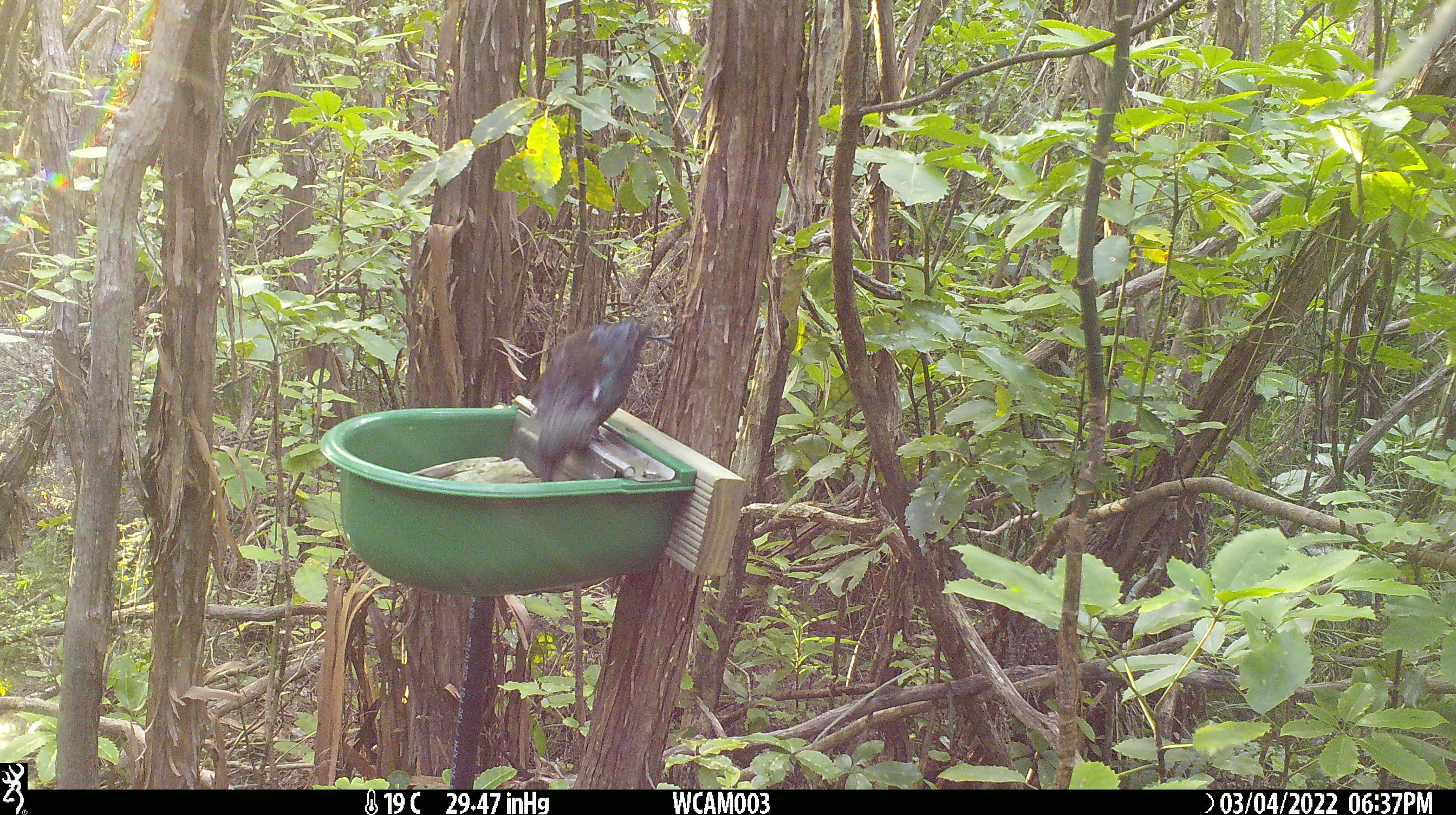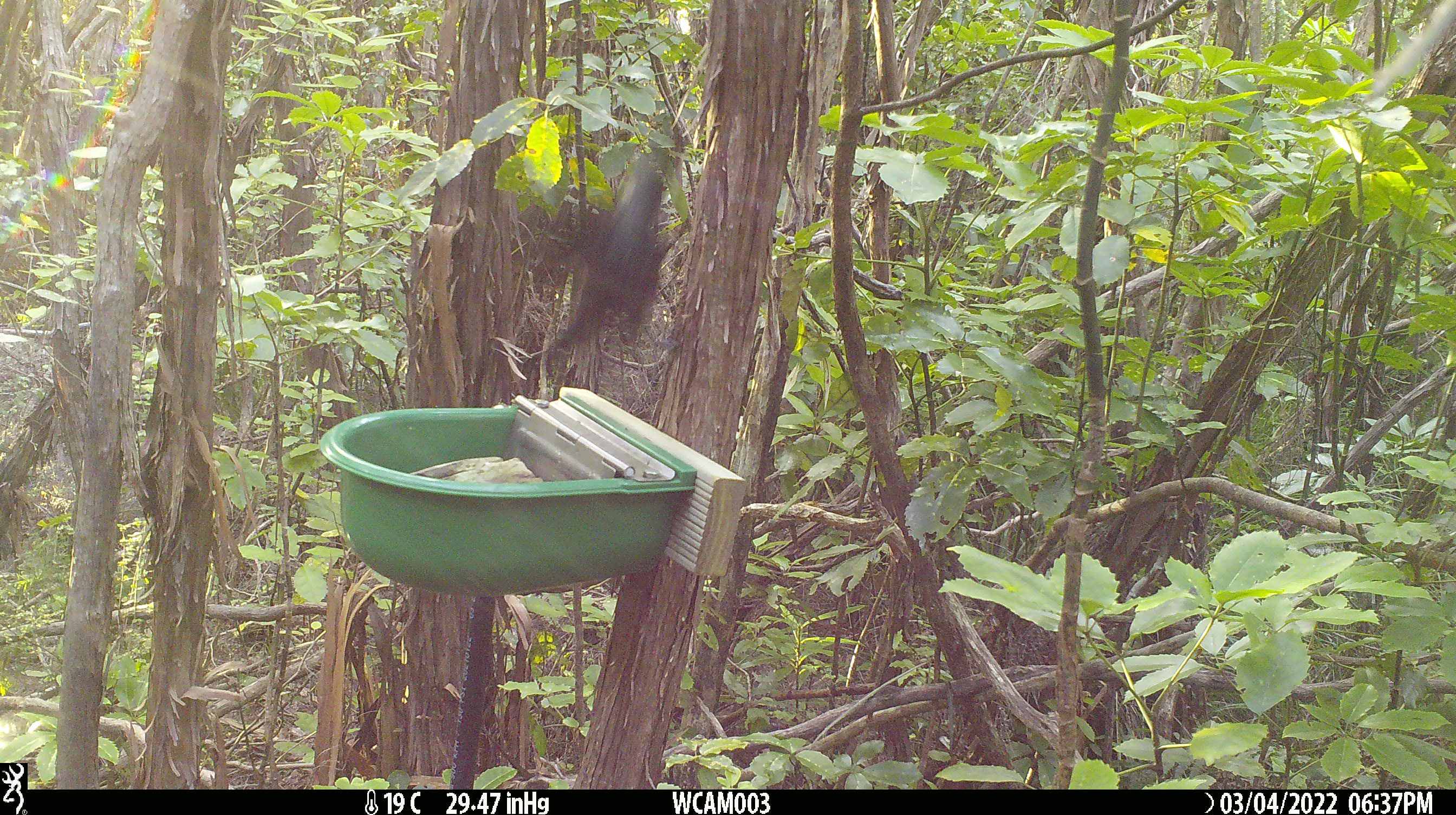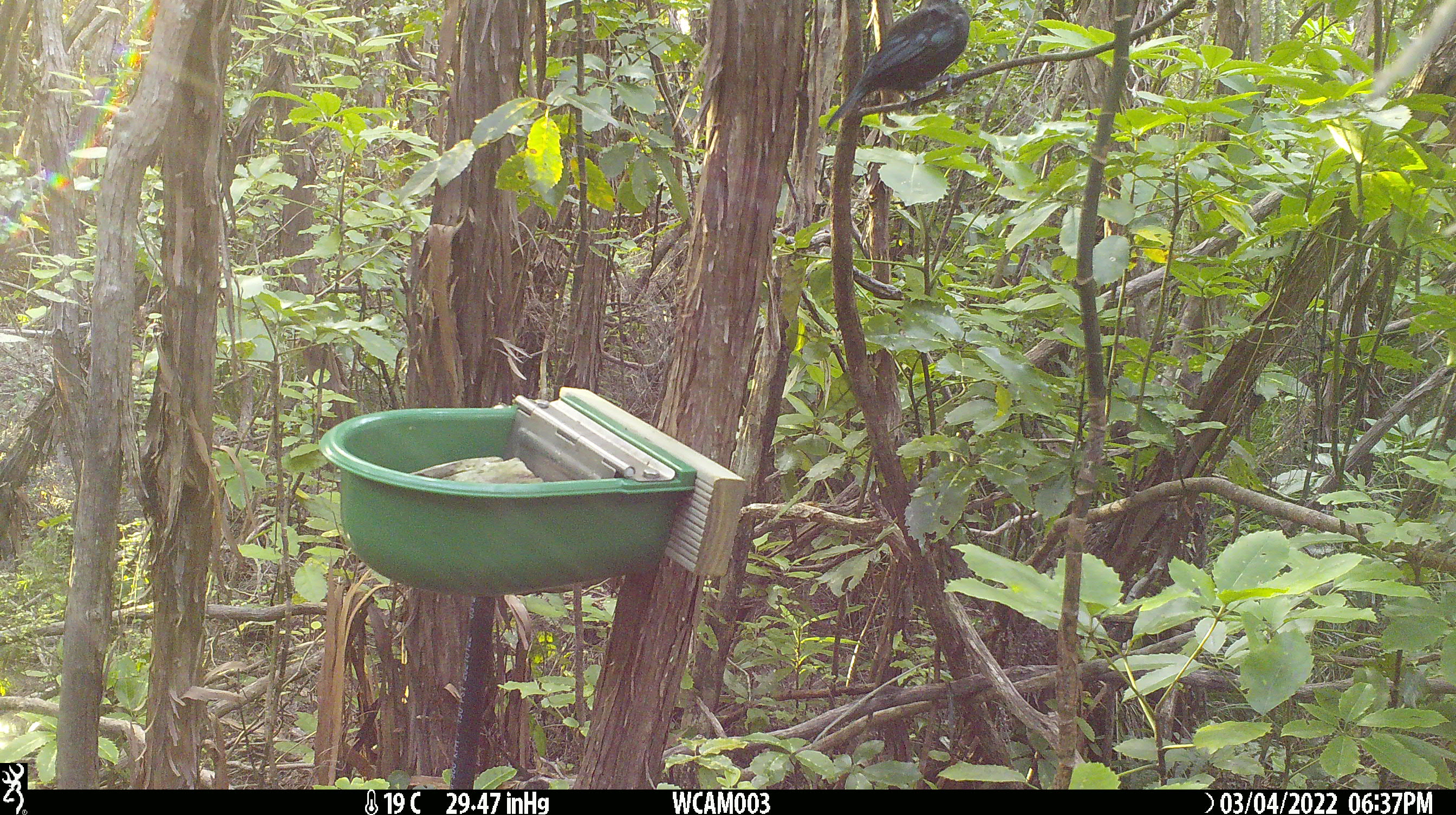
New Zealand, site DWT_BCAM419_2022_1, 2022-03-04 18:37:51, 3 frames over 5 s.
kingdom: Animalia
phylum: Chordata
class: Aves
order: Passeriformes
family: Meliphagidae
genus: Prosthemadera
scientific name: Prosthemadera novaeseelandiae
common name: tui